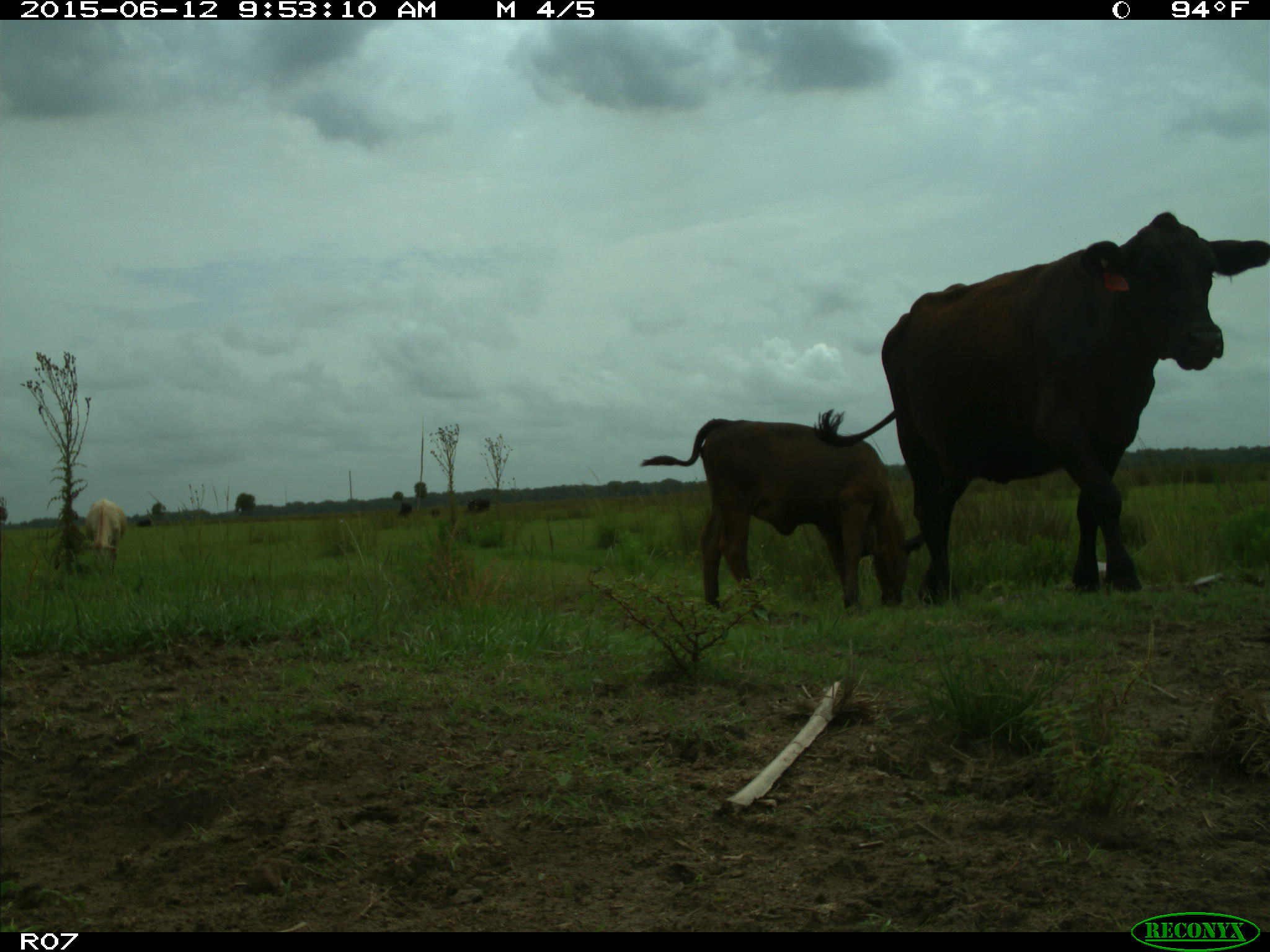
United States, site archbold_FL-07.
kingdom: Animalia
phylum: Chordata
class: Mammalia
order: Artiodactyla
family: Bovidae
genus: Bos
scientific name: Bos taurus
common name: domestic cow